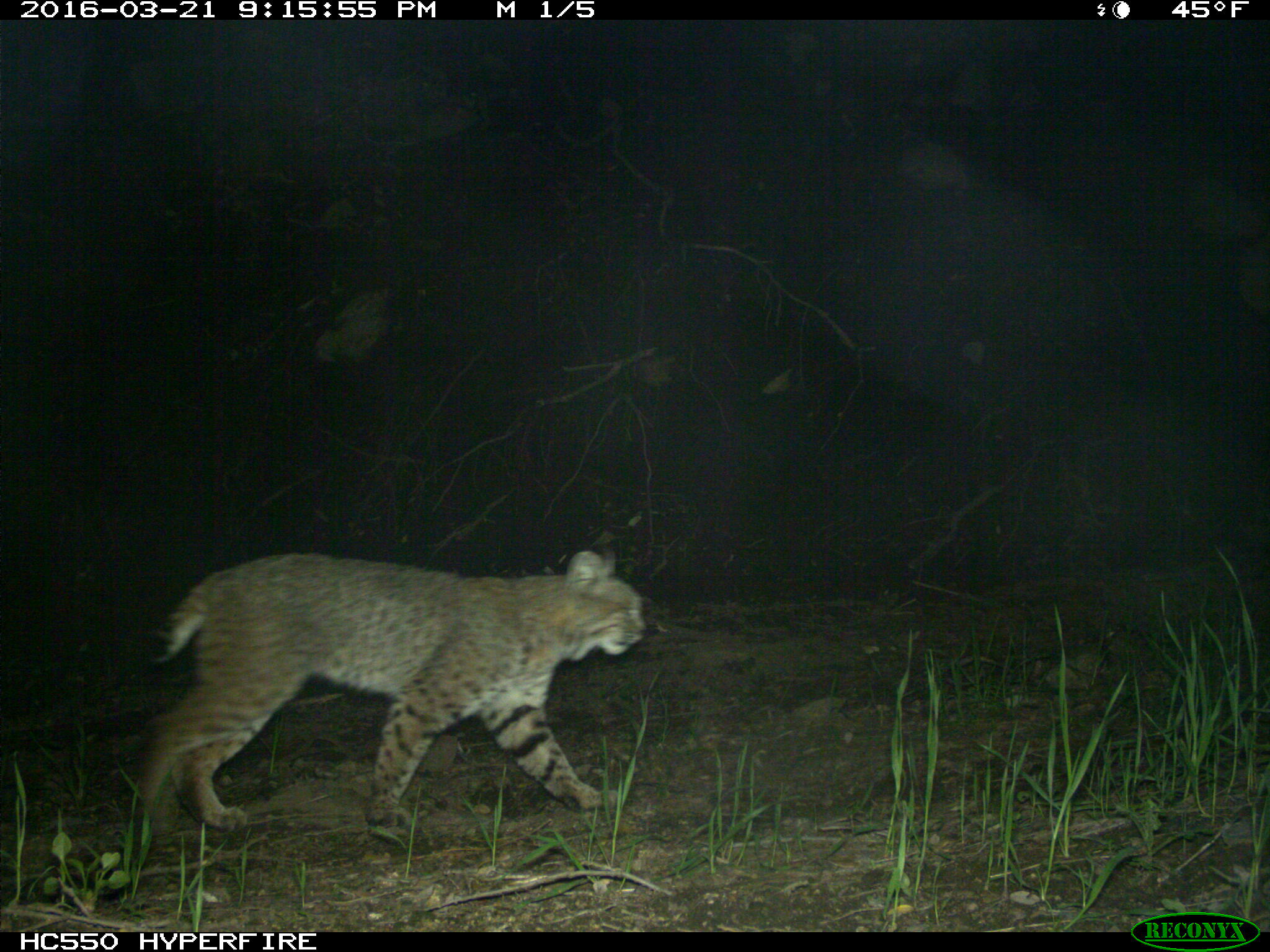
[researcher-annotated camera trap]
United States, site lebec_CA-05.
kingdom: Animalia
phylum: Chordata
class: Mammalia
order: Carnivora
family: Felidae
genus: Lynx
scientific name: Lynx rufus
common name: bobcat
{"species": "Lynx rufus (bobcat)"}